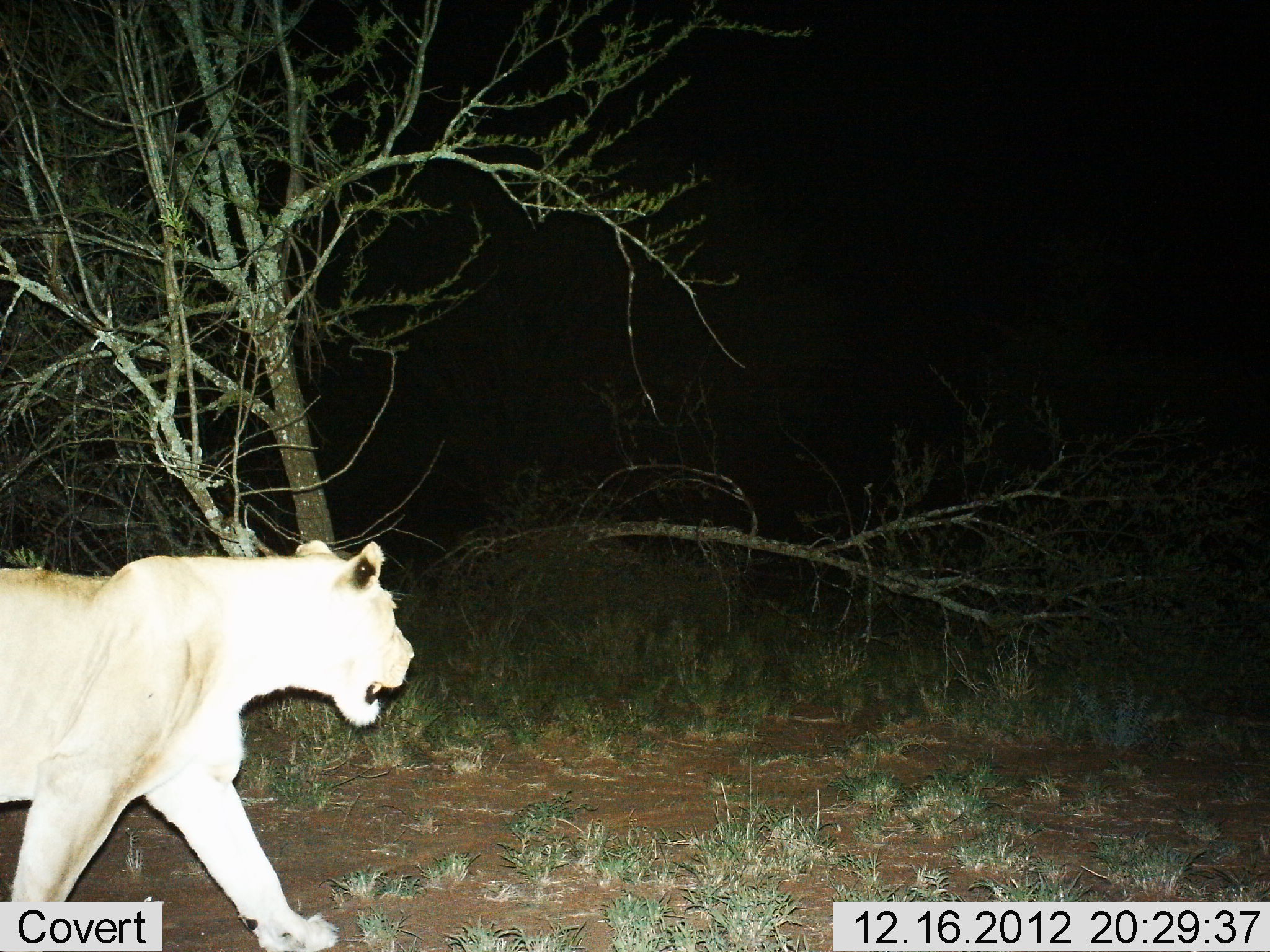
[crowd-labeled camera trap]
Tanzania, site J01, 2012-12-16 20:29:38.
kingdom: Animalia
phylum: Chordata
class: Mammalia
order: Carnivora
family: Felidae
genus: Panthera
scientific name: Panthera leo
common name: lion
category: lionfemale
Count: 1.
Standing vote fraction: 5%.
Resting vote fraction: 3%.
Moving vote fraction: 95%.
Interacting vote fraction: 0%.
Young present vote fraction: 0%.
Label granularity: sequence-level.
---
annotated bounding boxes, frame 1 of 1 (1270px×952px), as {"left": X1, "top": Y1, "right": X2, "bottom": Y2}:
animal: {"left": 1, "top": 540, "right": 413, "bottom": 952}